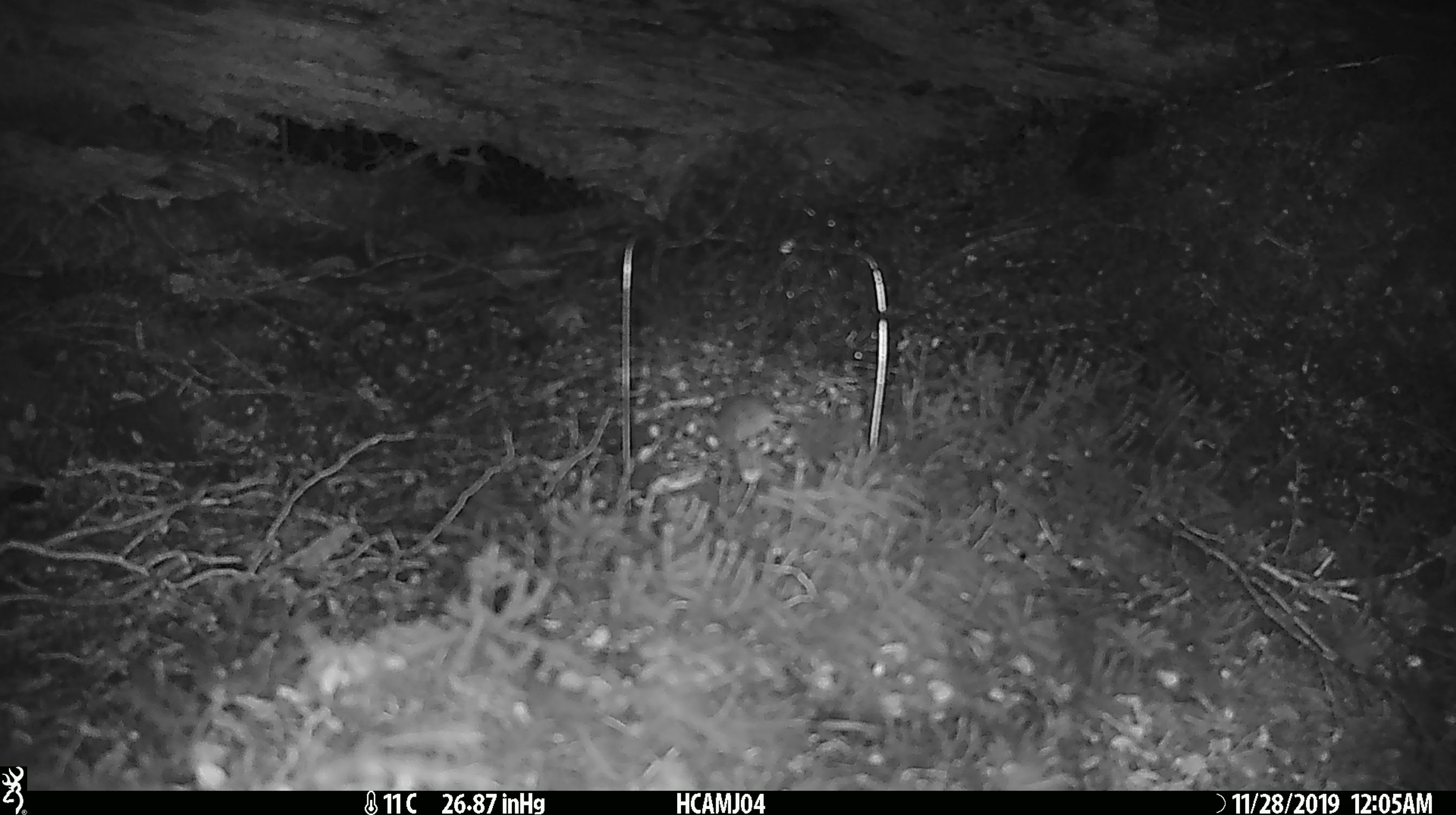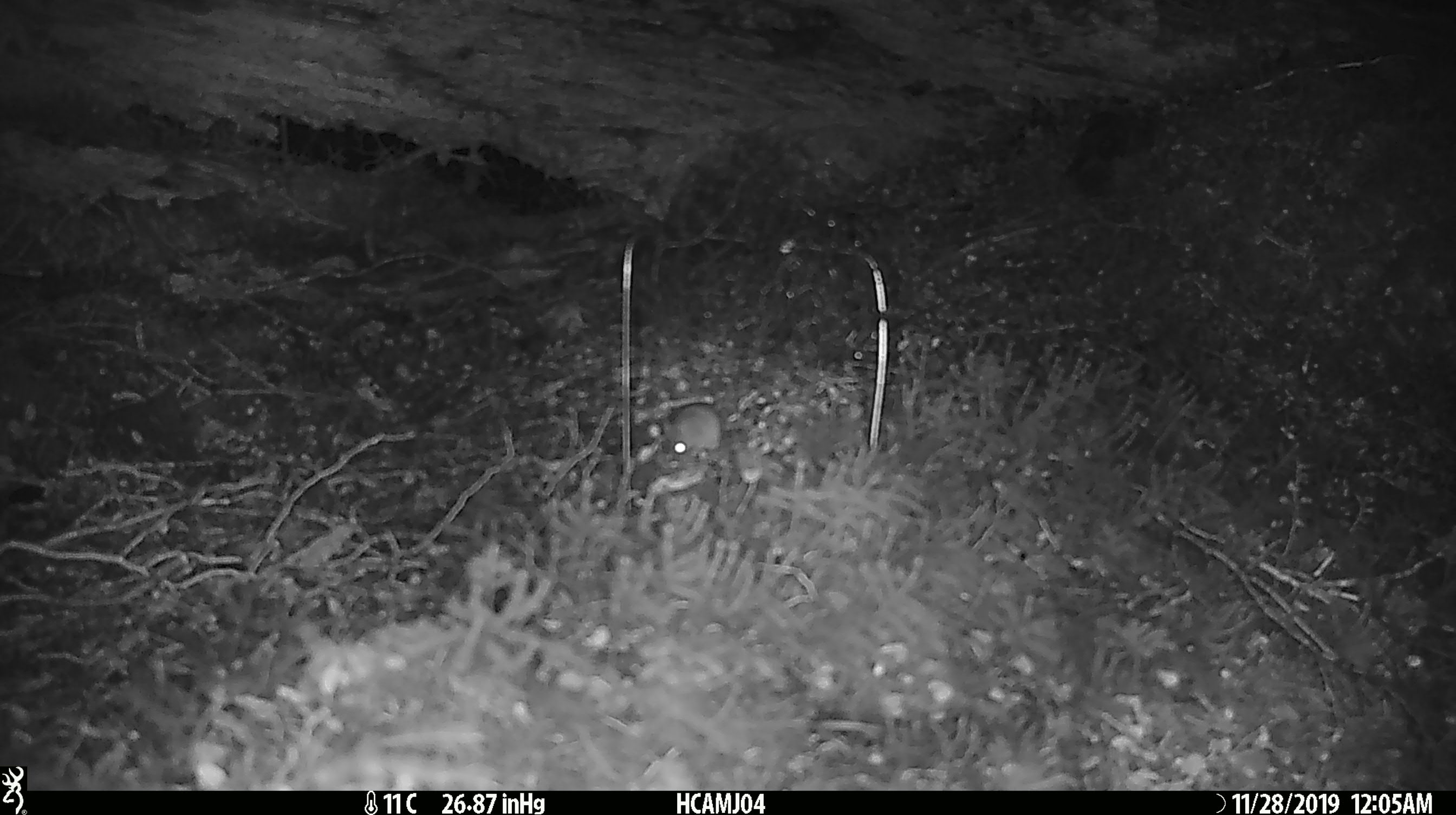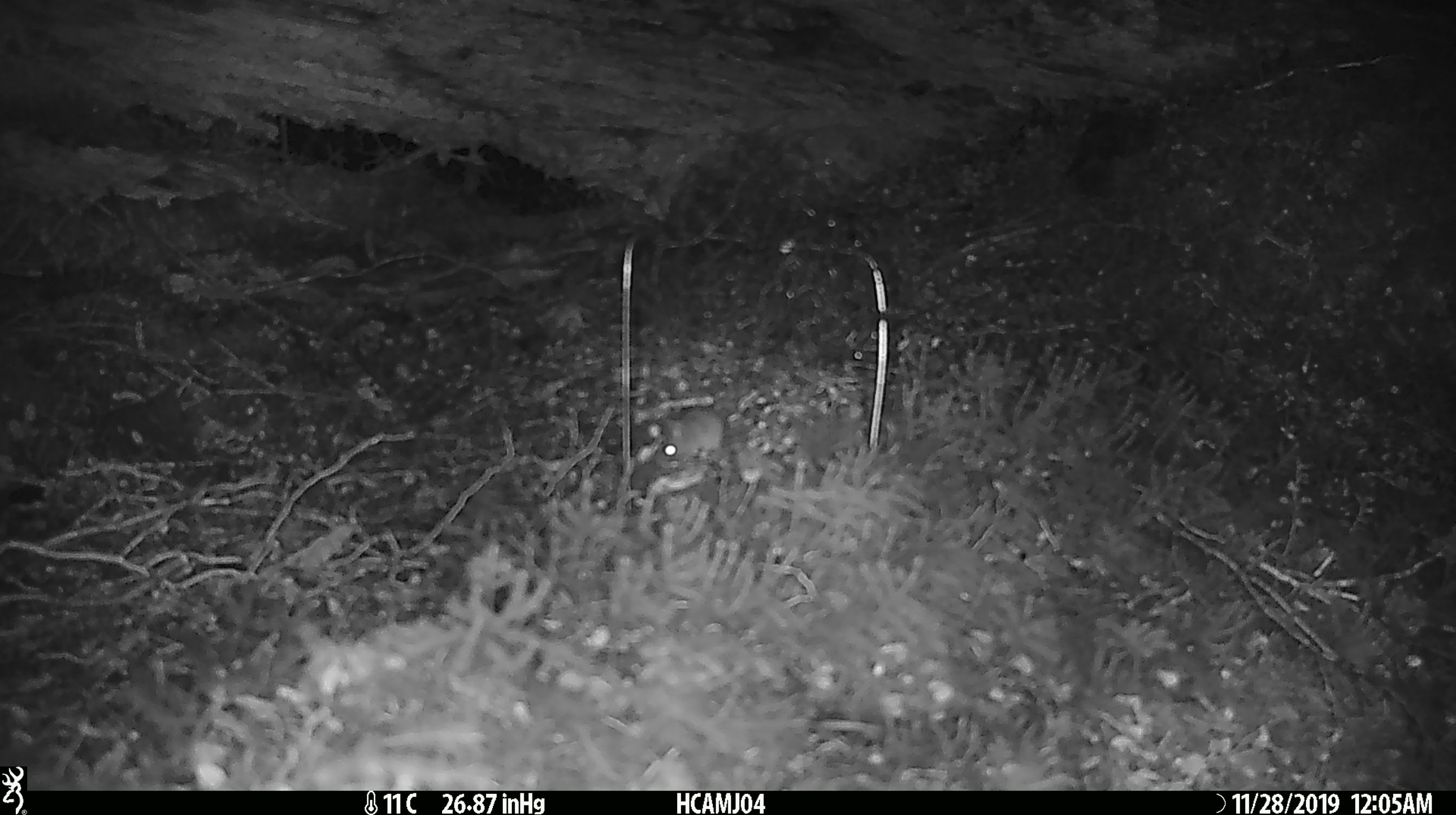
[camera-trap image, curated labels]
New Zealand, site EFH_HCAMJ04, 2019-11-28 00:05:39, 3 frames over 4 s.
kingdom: Animalia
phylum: Chordata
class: Mammalia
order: Rodentia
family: Muridae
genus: Mus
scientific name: Mus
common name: mouse